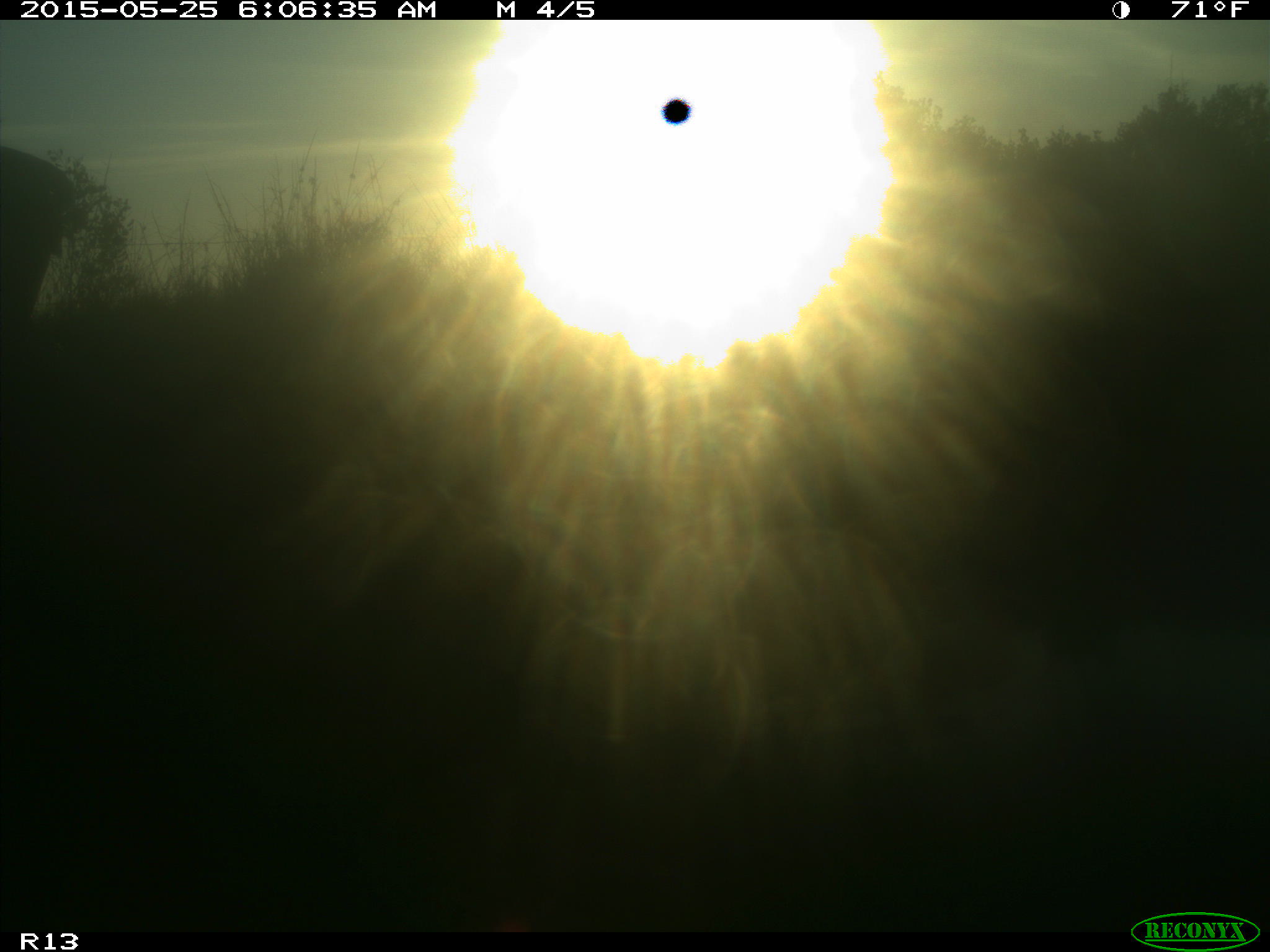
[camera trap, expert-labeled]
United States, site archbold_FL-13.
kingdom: Animalia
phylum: Chordata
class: Mammalia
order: Artiodactyla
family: Bovidae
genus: Bos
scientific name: Bos taurus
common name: domestic cow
Bos taurus (domestic cow).